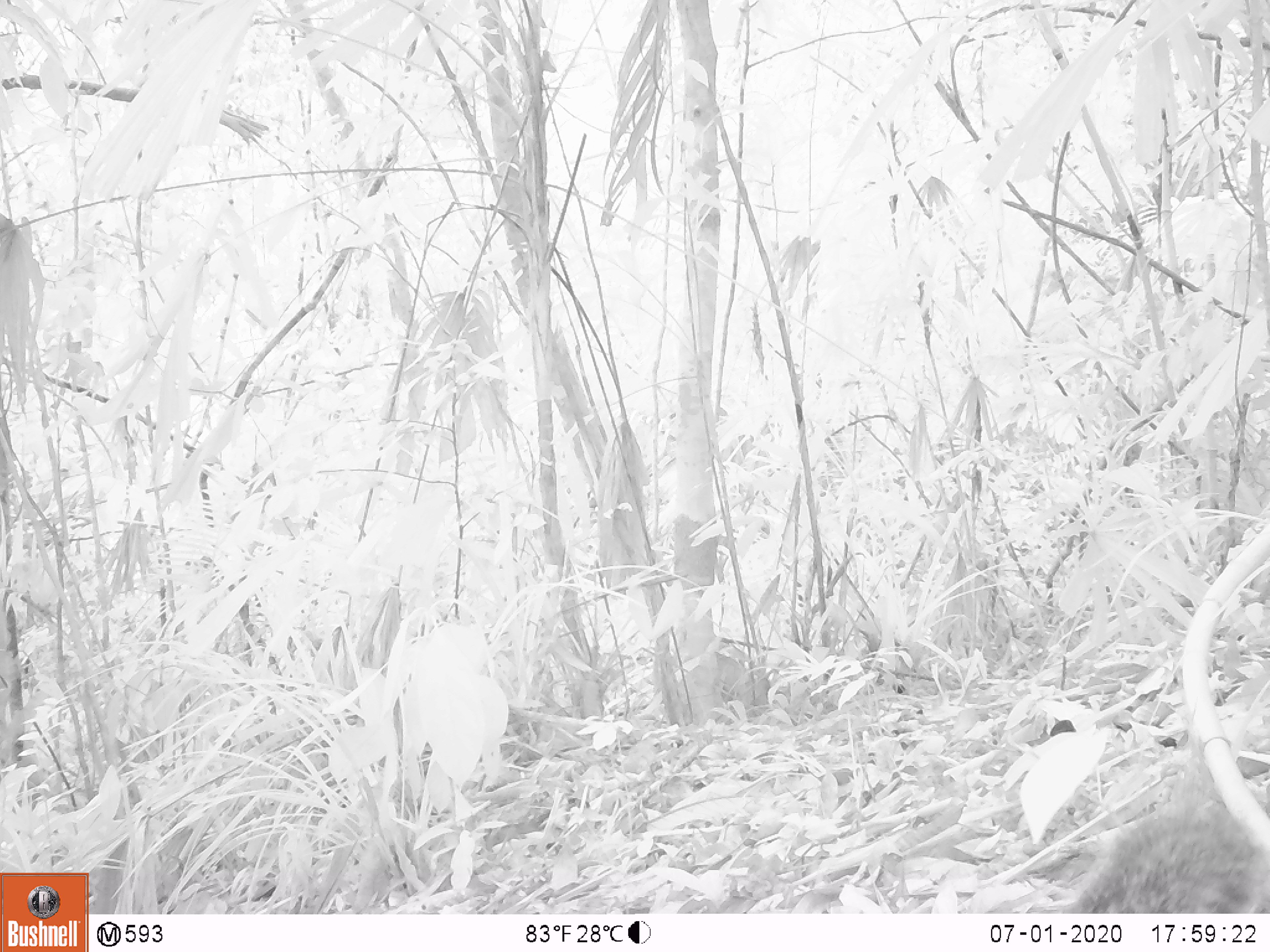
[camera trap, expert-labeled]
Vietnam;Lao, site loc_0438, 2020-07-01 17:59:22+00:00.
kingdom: Animalia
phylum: Chordata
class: Mammalia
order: Rodentia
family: Sciuridae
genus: Dremomys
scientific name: Dremomys rufigenis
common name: red-cheeked squirrel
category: red cheeked squirrel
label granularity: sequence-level